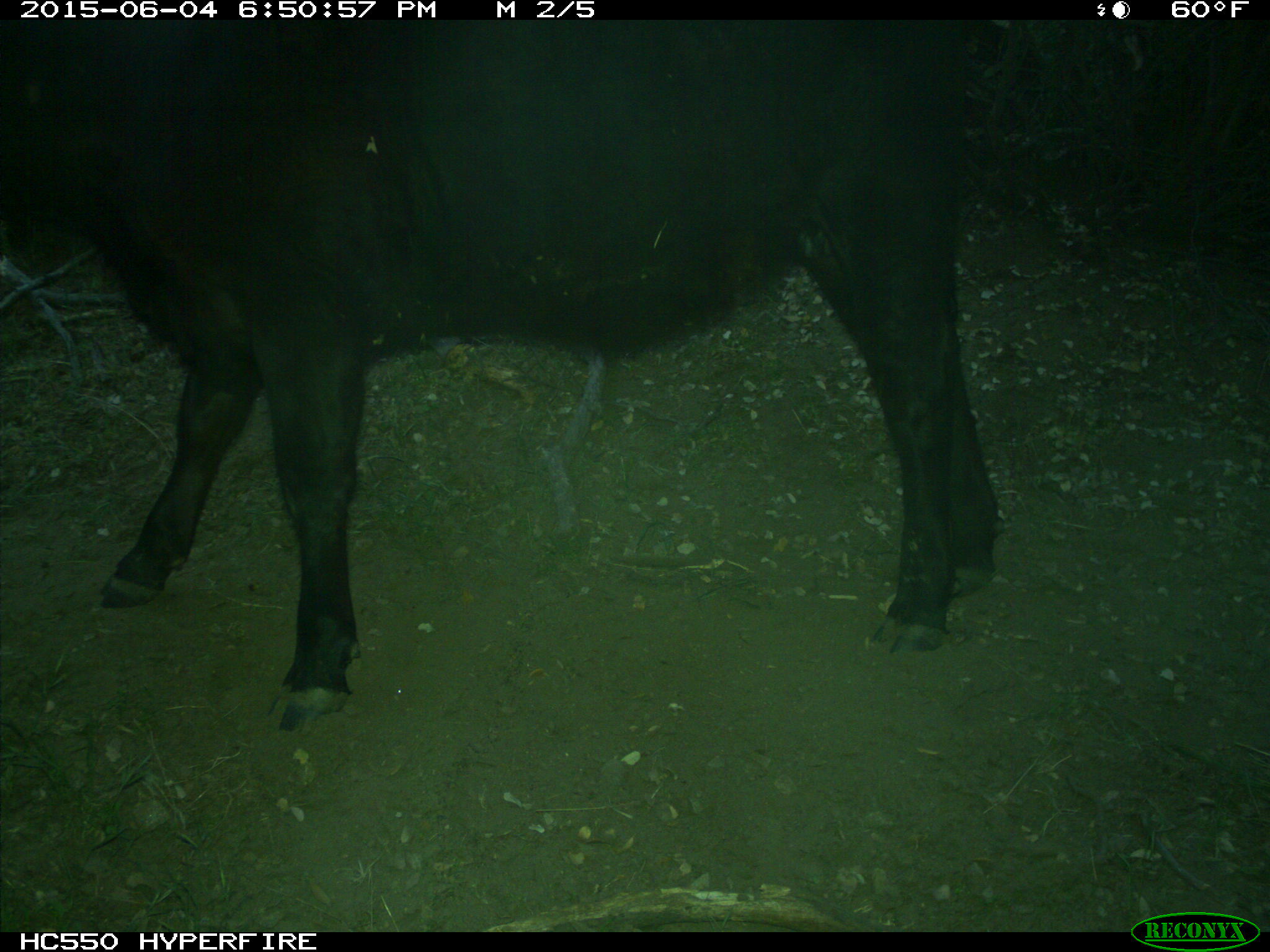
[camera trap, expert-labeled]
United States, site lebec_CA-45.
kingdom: Animalia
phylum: Chordata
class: Mammalia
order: Artiodactyla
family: Bovidae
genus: Bos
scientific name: Bos taurus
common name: domestic cow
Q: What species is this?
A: Bos taurus (domestic cow).